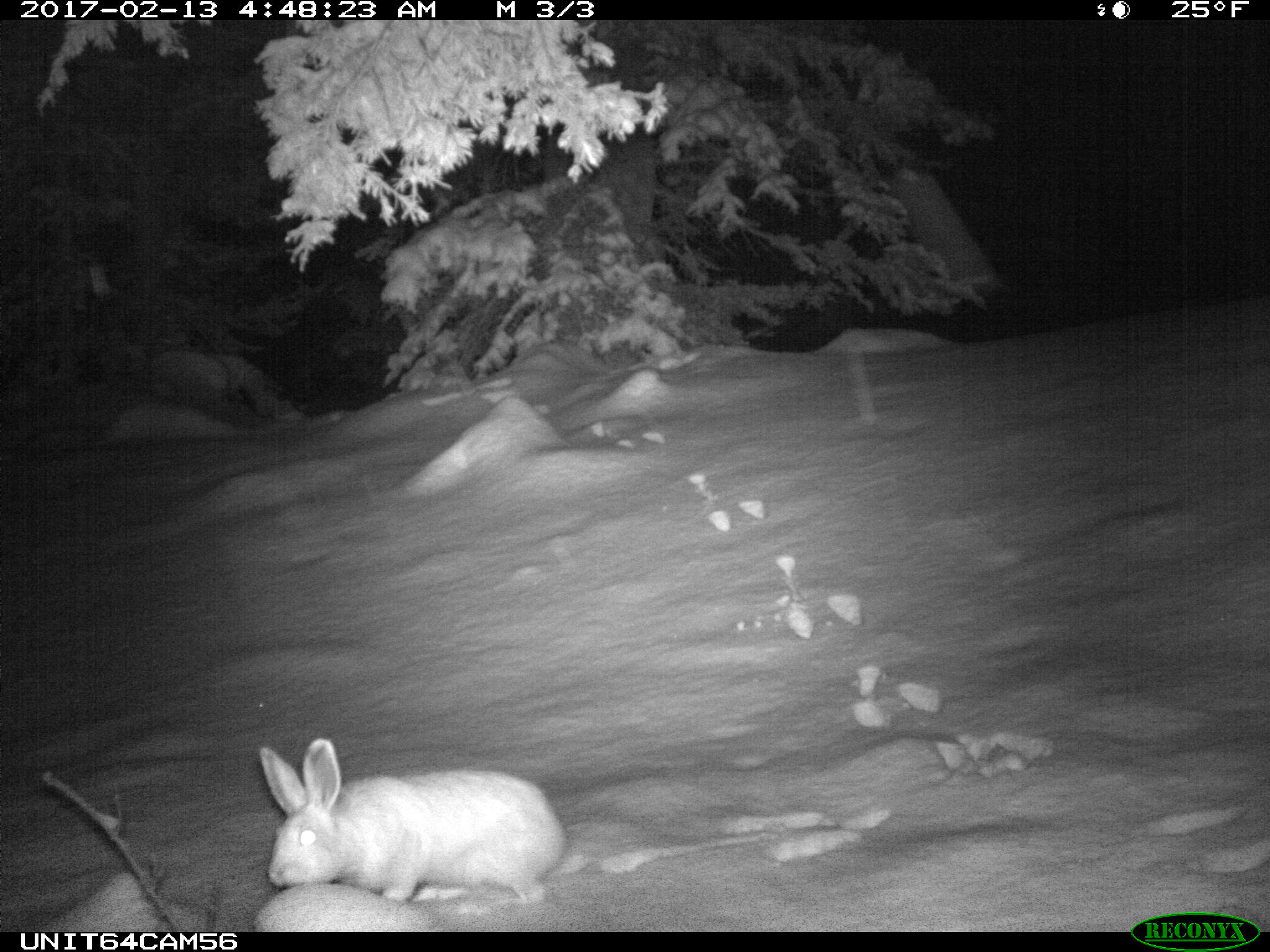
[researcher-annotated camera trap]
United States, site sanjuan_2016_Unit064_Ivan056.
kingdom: Animalia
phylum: Chordata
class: Mammalia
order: Lagomorpha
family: Leporidae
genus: Lepus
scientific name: Lepus americanus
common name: snowshoe hare